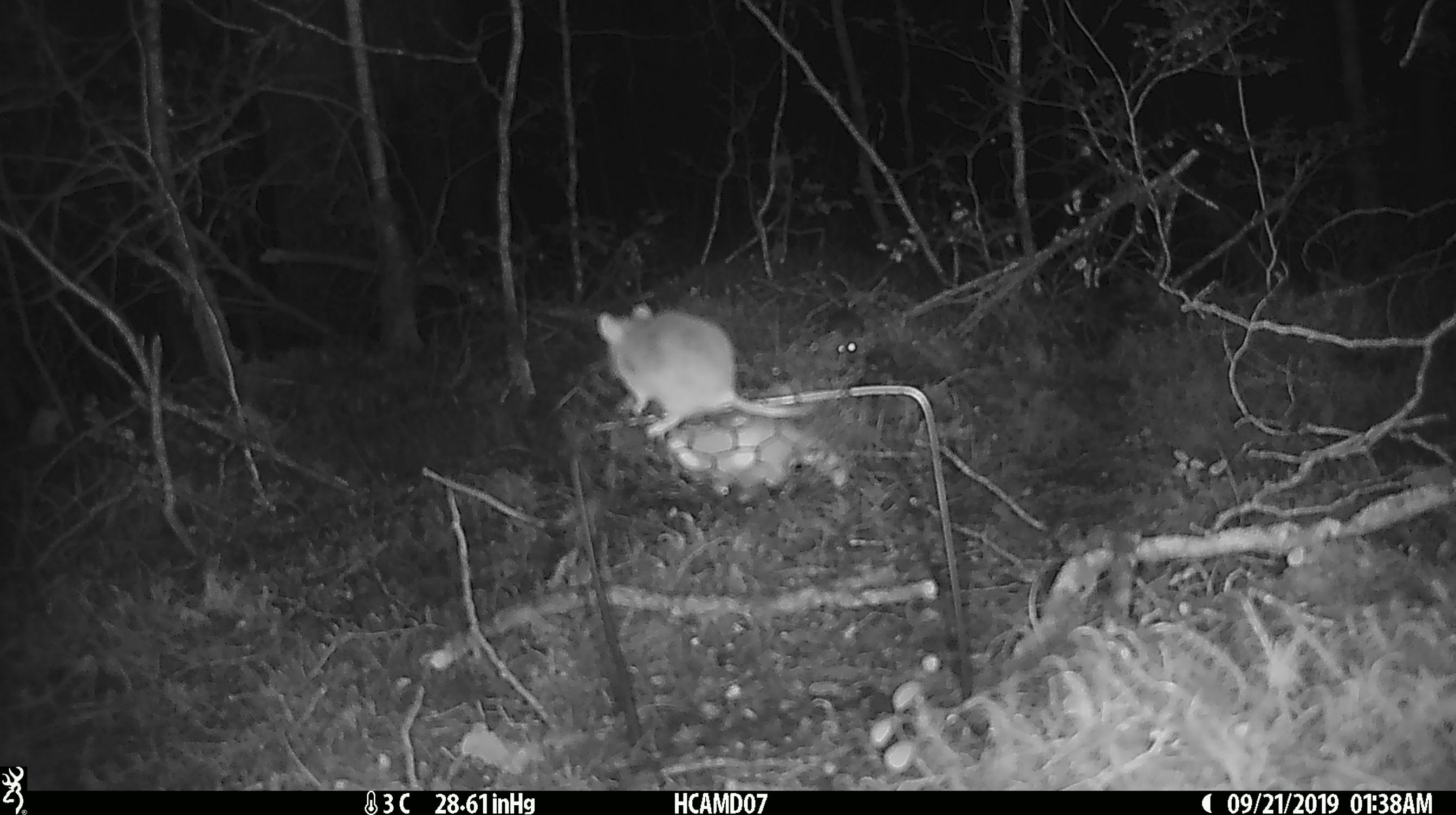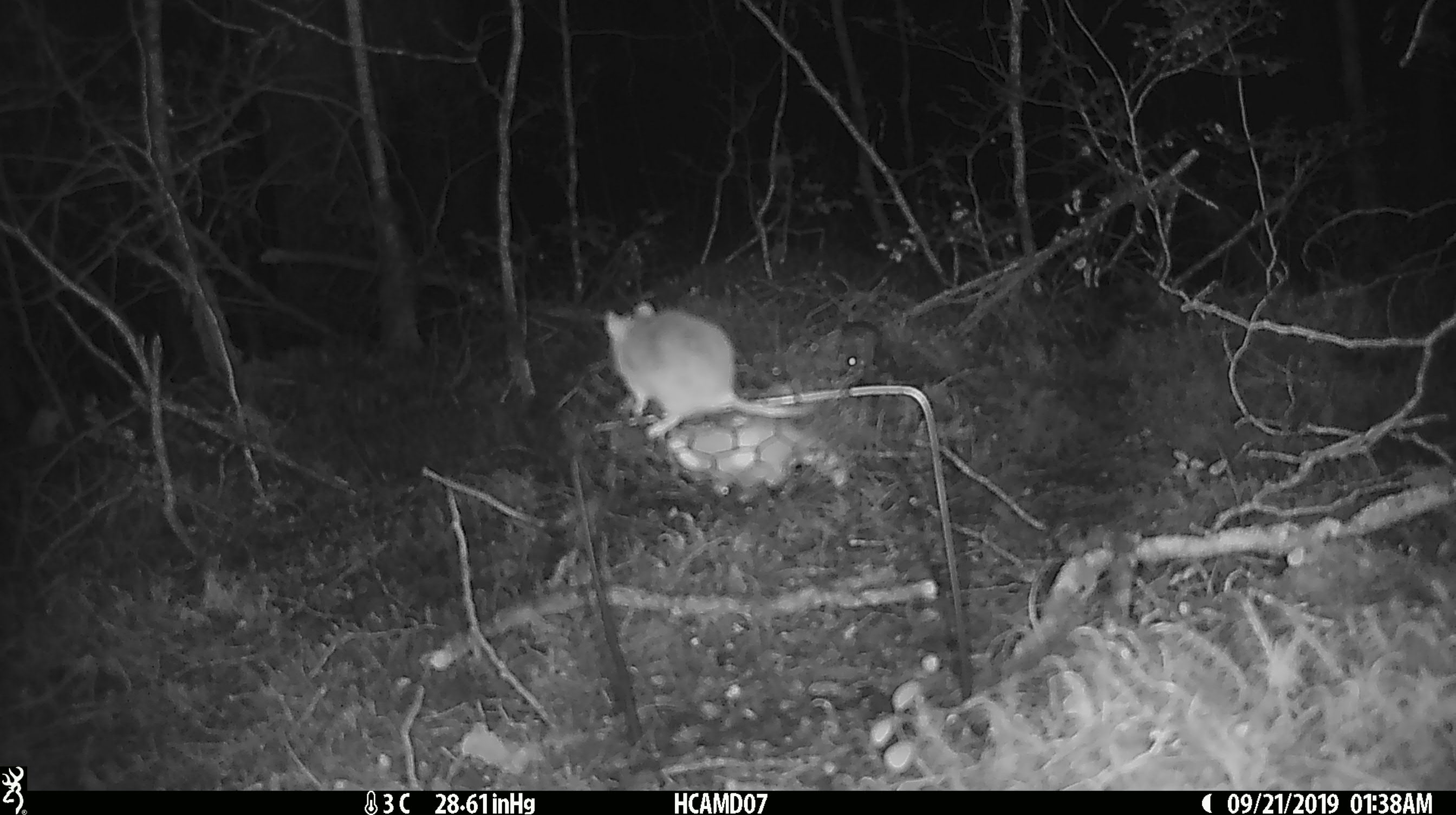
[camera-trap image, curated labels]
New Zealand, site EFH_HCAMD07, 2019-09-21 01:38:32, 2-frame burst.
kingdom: Animalia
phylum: Chordata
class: Mammalia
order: Rodentia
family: Muridae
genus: Mus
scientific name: Mus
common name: mouse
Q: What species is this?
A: Mouse (Mus).